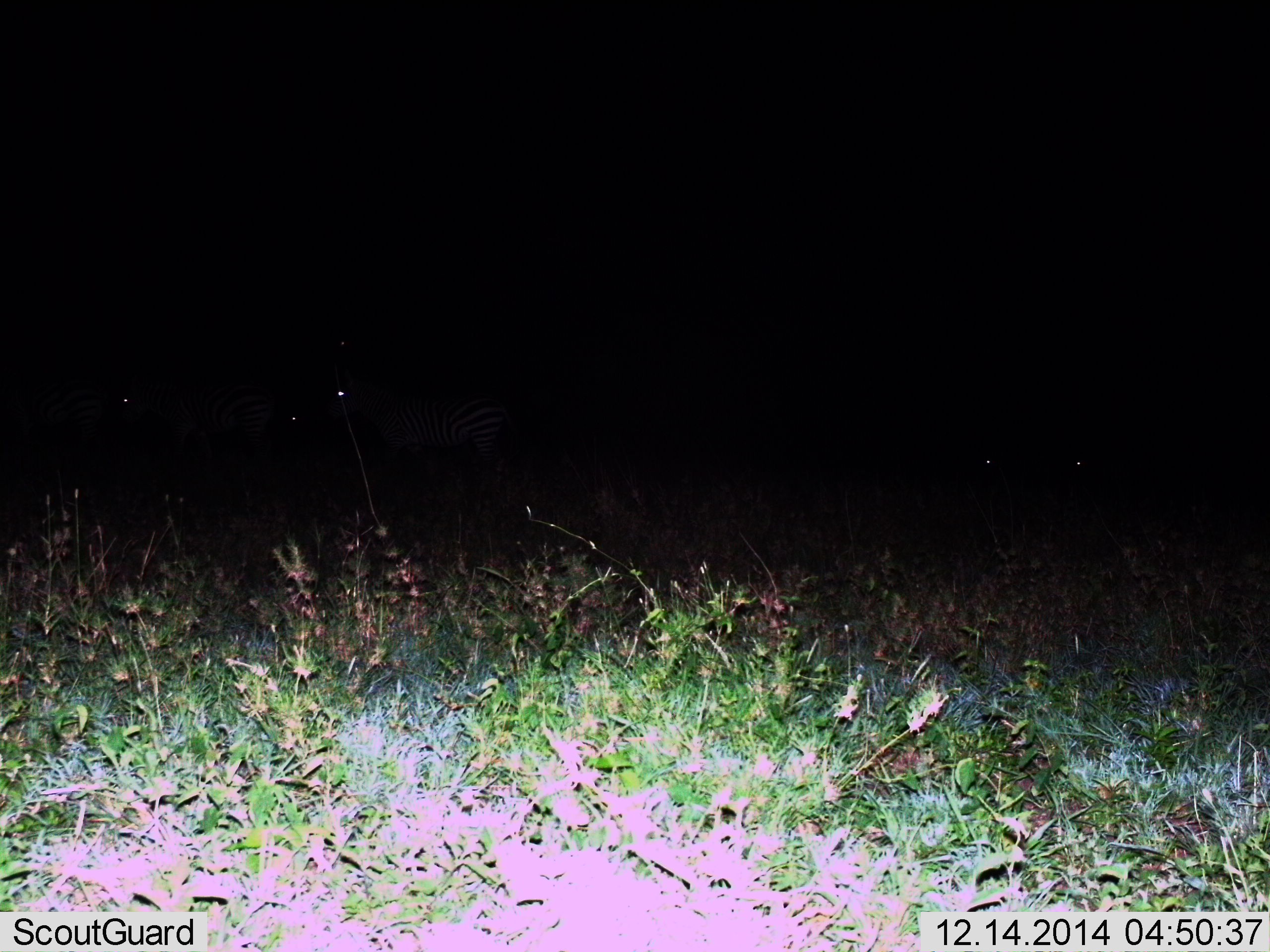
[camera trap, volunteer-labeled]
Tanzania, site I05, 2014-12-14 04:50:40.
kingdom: Animalia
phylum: Chordata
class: Mammalia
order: Perissodactyla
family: Equidae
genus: Equus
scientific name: Equus quagga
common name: plains zebra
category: zebra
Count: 5.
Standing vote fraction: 44%.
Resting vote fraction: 11%.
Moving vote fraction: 33%.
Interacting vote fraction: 0%.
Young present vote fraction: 0%.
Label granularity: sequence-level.